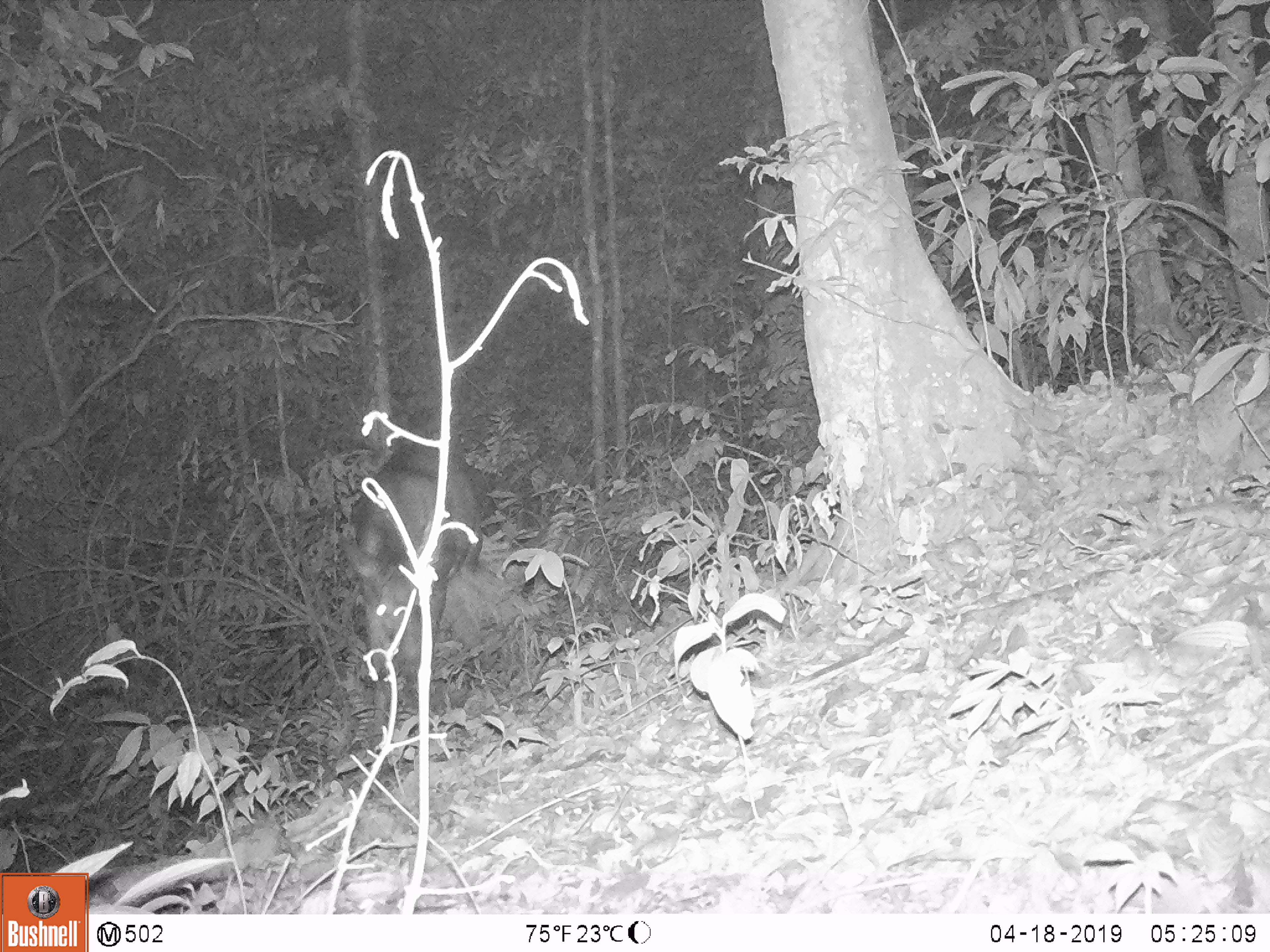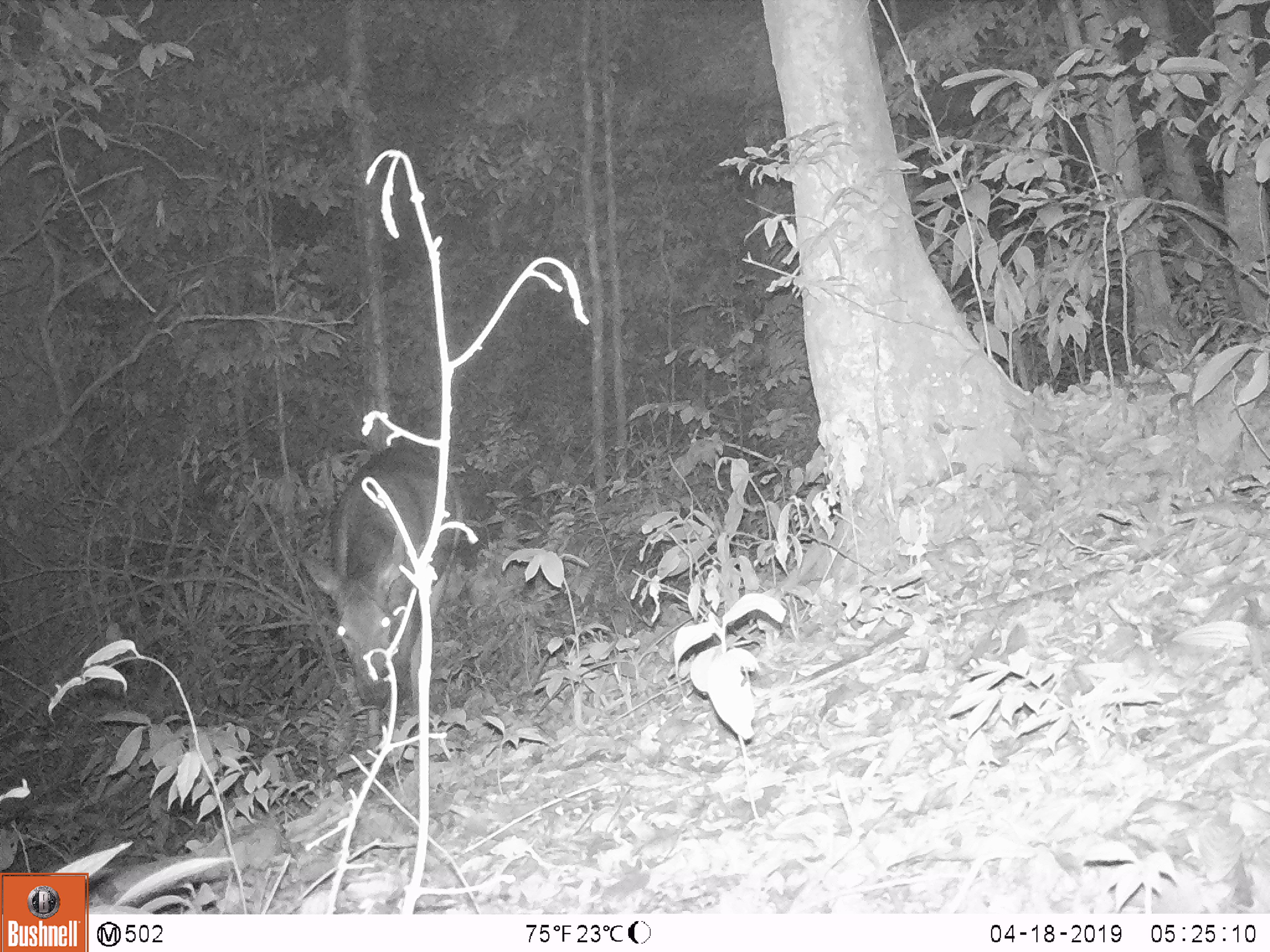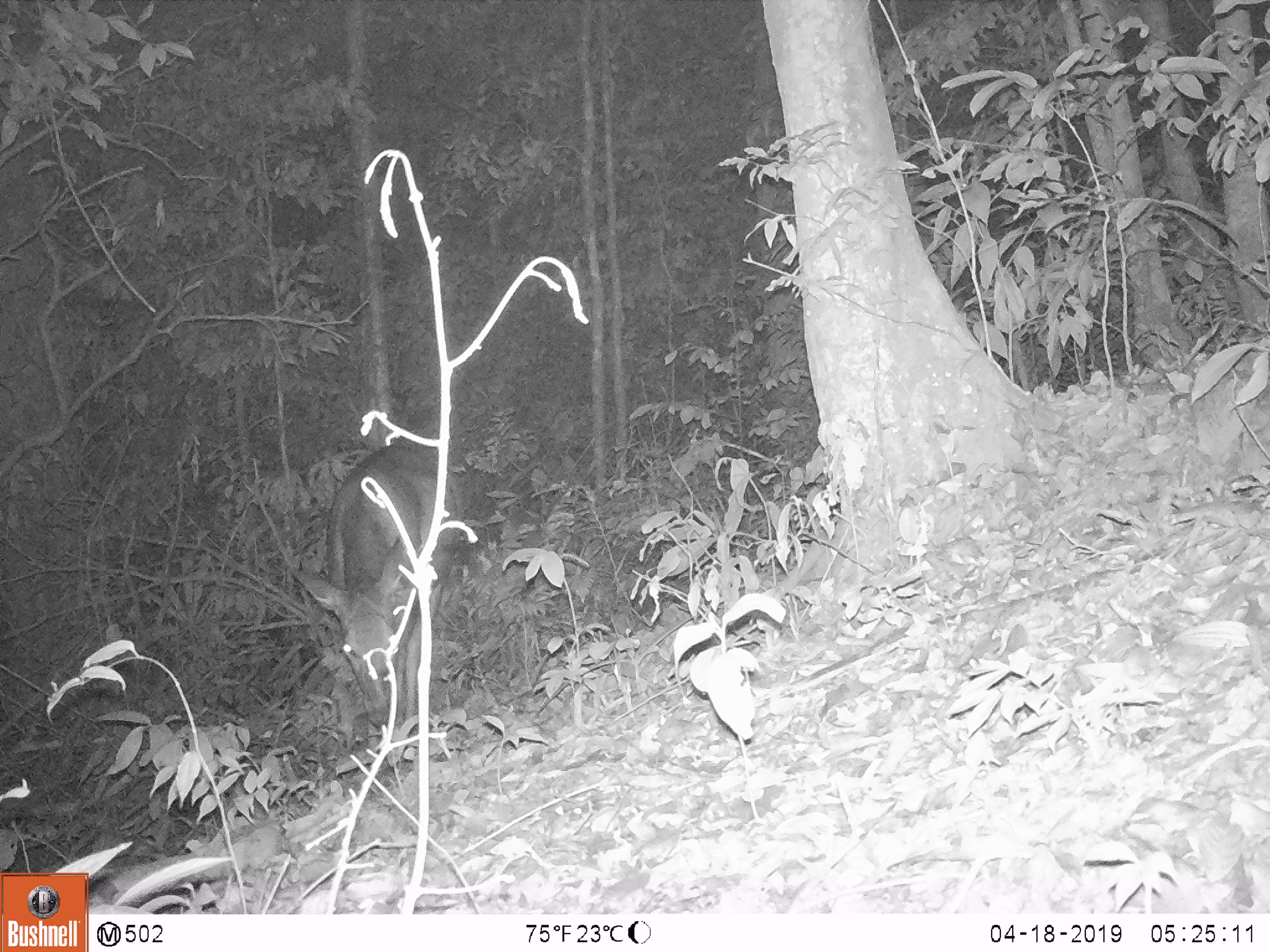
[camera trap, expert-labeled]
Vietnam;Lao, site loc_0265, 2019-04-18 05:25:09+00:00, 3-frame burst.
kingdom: Animalia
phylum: Chordata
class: Mammalia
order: Artiodactyla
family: Cervidae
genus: Rusa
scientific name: Rusa unicolor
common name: sambar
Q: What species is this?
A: Sambar (Rusa unicolor).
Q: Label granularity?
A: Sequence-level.